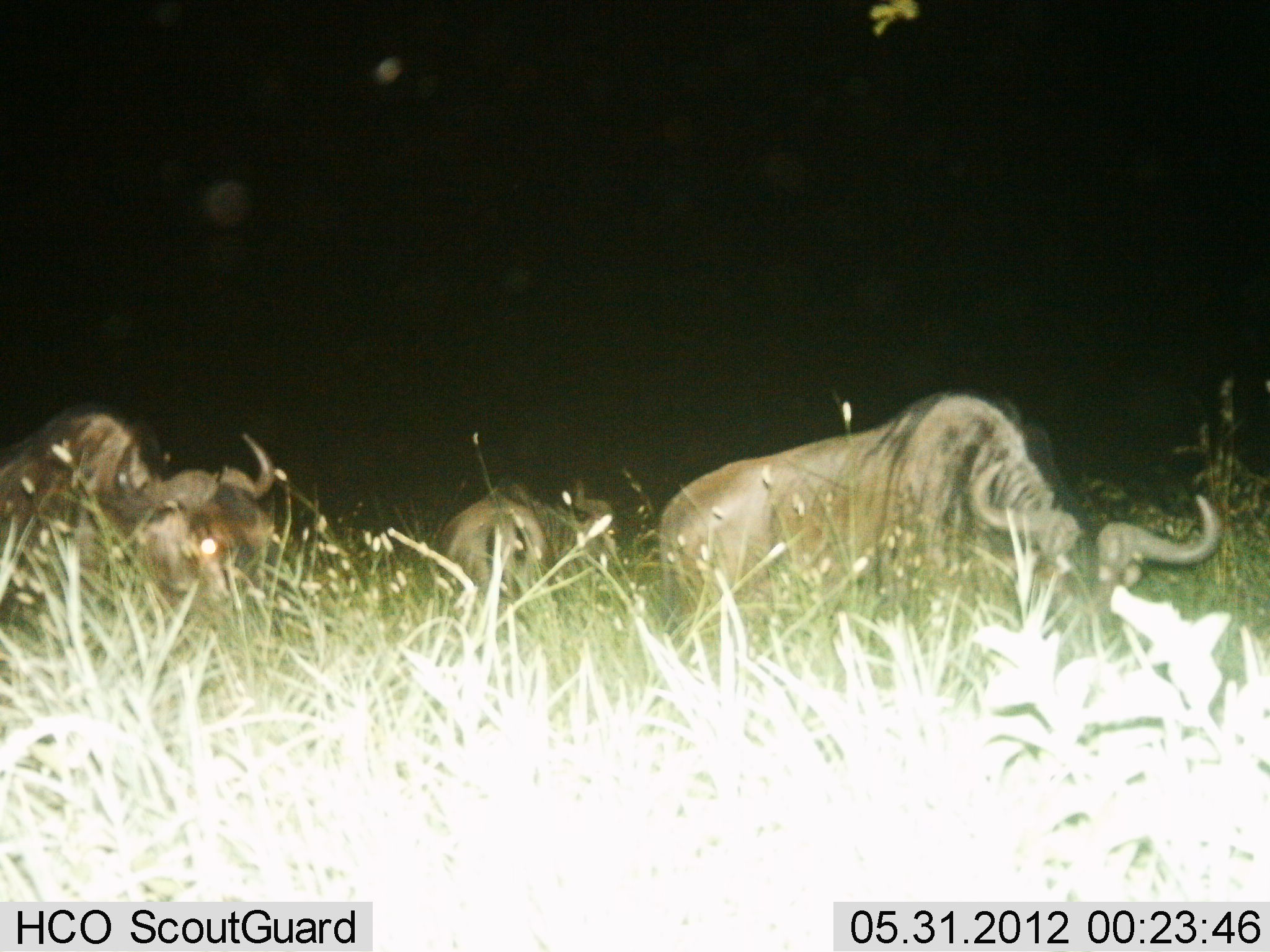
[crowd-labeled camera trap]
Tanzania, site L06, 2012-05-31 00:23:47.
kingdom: Animalia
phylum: Chordata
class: Mammalia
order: Artiodactyla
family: Bovidae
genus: Connochaetes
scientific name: Connochaetes taurinus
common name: blue wildebeest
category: wildebeest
Wildebeest (blue wildebeest) (Connochaetes taurinus), count 3. Behavior (volunteer vote fractions): standing 27%, resting 45%, moving 9%, interacting 0%. Young present (vote fraction): 9%. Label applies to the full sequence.